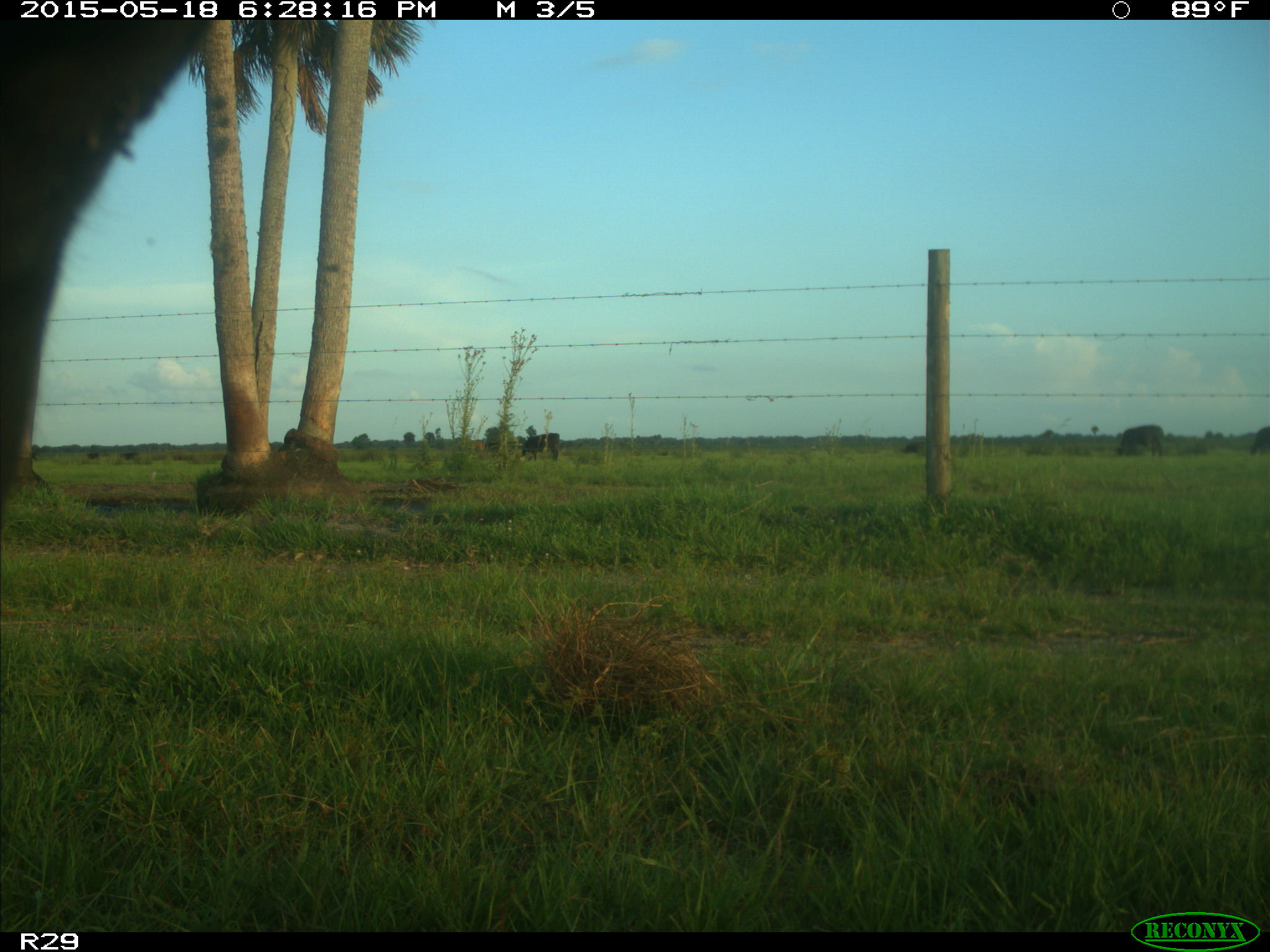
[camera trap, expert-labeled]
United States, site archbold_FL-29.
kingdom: Animalia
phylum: Chordata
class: Mammalia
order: Artiodactyla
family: Bovidae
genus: Bos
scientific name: Bos taurus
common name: domestic cow